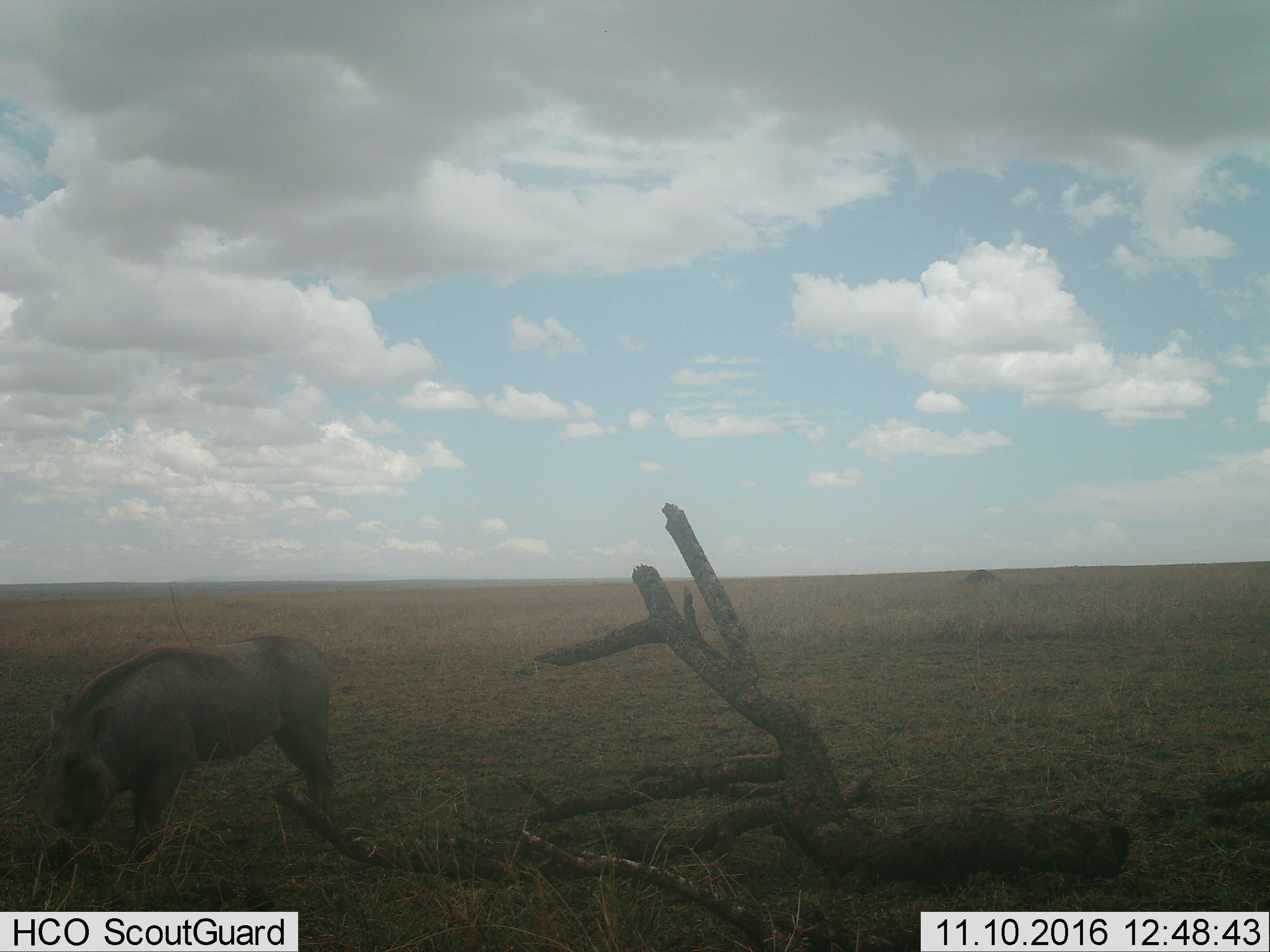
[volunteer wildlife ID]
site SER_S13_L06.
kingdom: Animalia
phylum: Chordata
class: Mammalia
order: Artiodactyla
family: Suidae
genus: Phacochoerus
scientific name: Phacochoerus africanus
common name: warthog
Warthog (Phacochoerus africanus), count 1. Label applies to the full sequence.